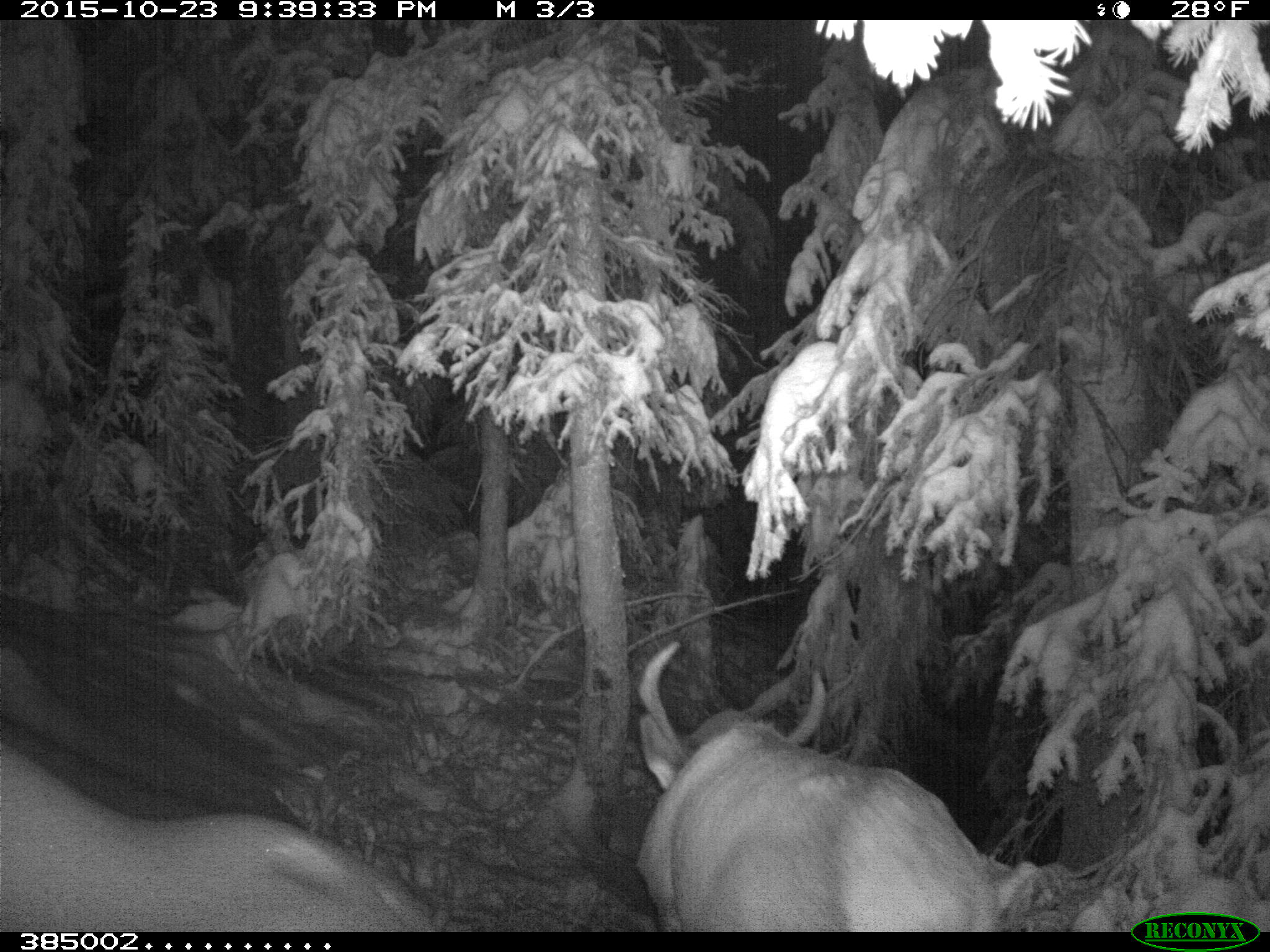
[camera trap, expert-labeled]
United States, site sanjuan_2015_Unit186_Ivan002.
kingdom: Animalia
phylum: Chordata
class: Mammalia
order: Artiodactyla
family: Cervidae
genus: Cervus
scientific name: Cervus elaphus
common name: red deer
Cervus elaphus (red deer).